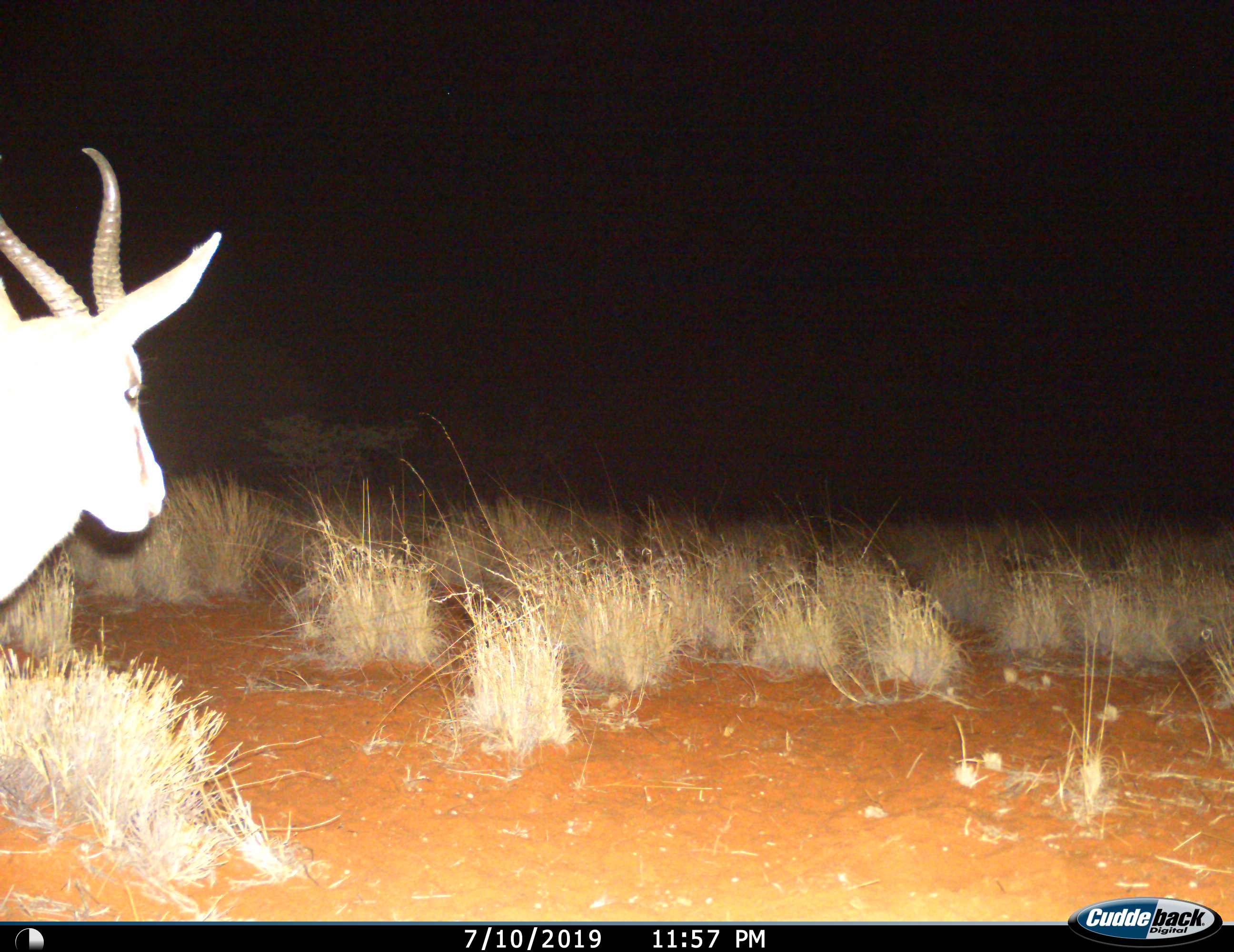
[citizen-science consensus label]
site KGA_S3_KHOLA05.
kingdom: Animalia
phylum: Chordata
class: Mammalia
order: Artiodactyla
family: Bovidae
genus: Antidorcas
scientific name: Antidorcas marsupialis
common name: springbok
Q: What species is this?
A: Springbok (Antidorcas marsupialis).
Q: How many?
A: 1.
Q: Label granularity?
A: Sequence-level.